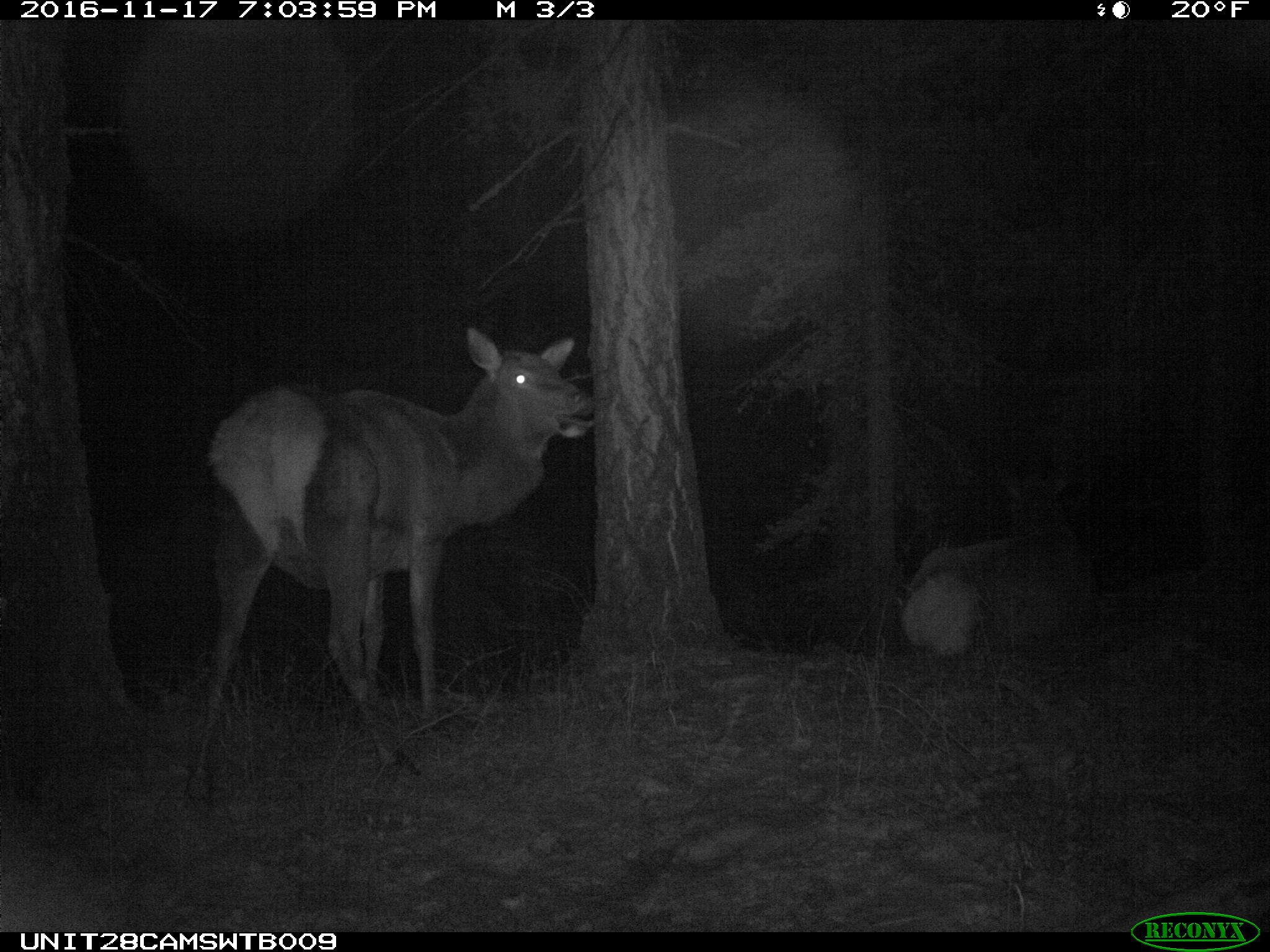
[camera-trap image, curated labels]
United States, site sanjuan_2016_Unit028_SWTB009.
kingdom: Animalia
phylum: Chordata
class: Mammalia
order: Artiodactyla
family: Cervidae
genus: Cervus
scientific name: Cervus elaphus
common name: red deer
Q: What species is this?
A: Cervus elaphus (red deer).